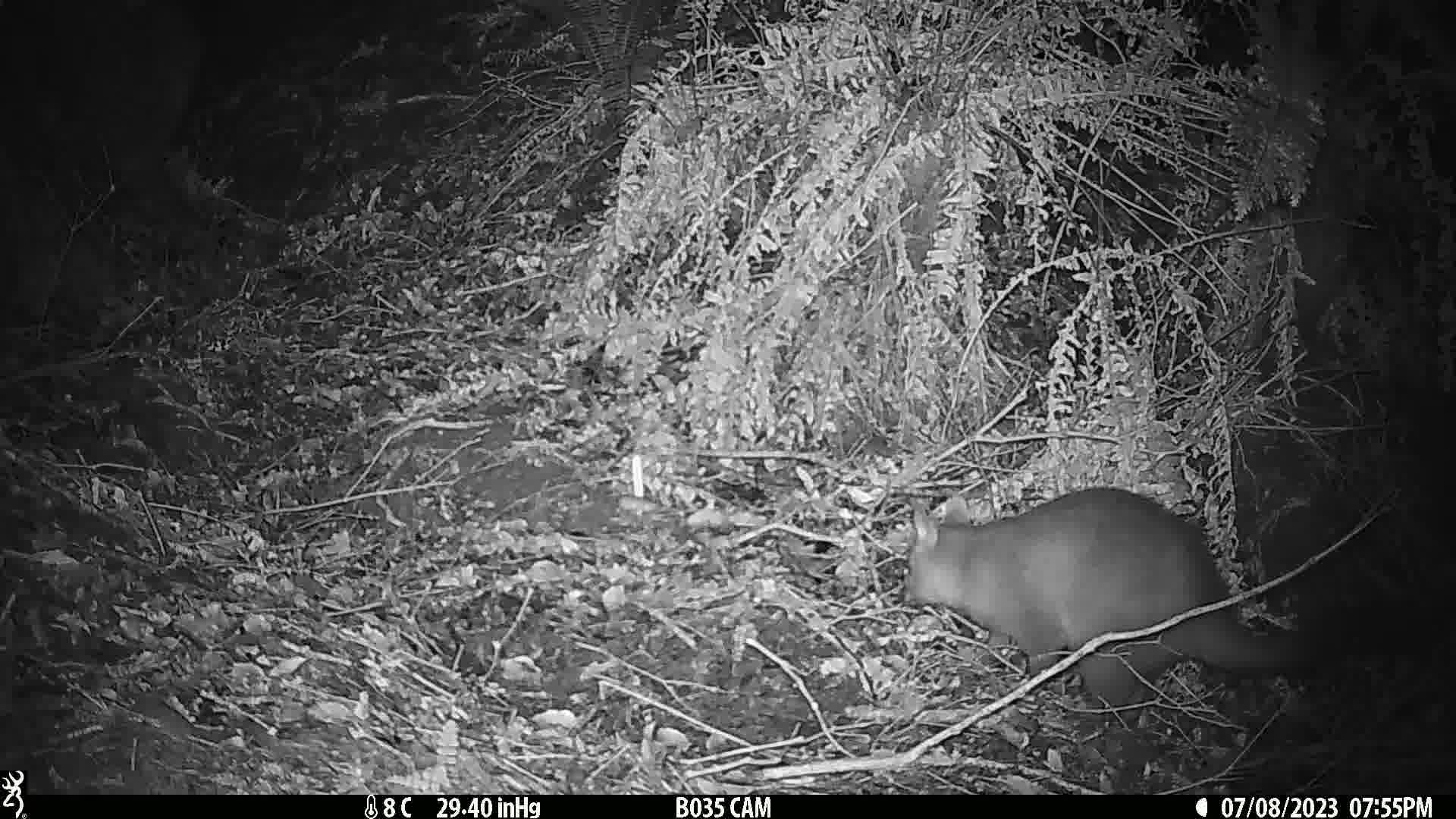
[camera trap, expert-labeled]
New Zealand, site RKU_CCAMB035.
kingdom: Animalia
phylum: Chordata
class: Mammalia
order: Diprotodontia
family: Phalangeridae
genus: Trichosurus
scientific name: Trichosurus vulpecula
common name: common brushtail possum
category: possum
Possum (common brushtail possum) (Trichosurus vulpecula).